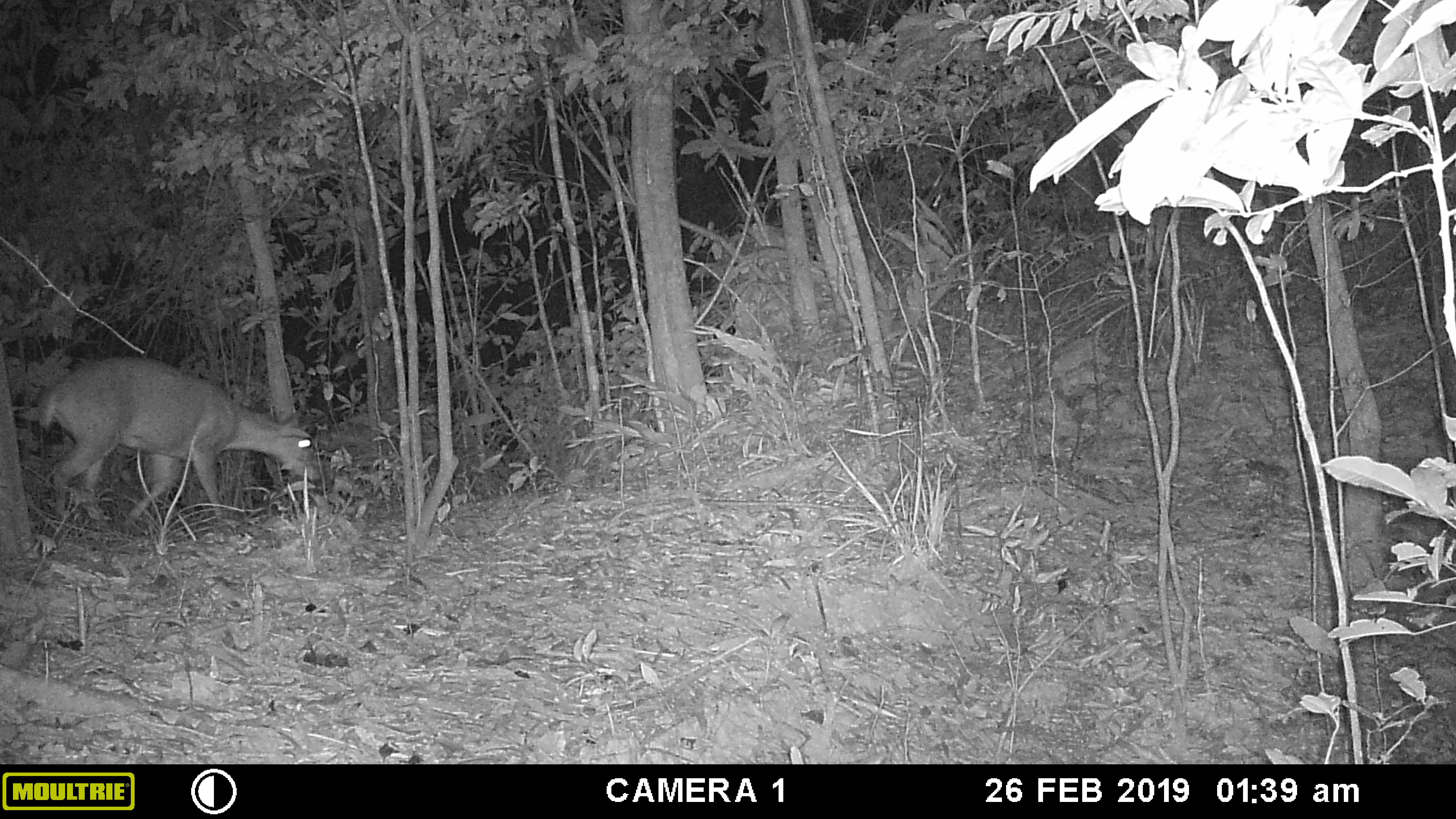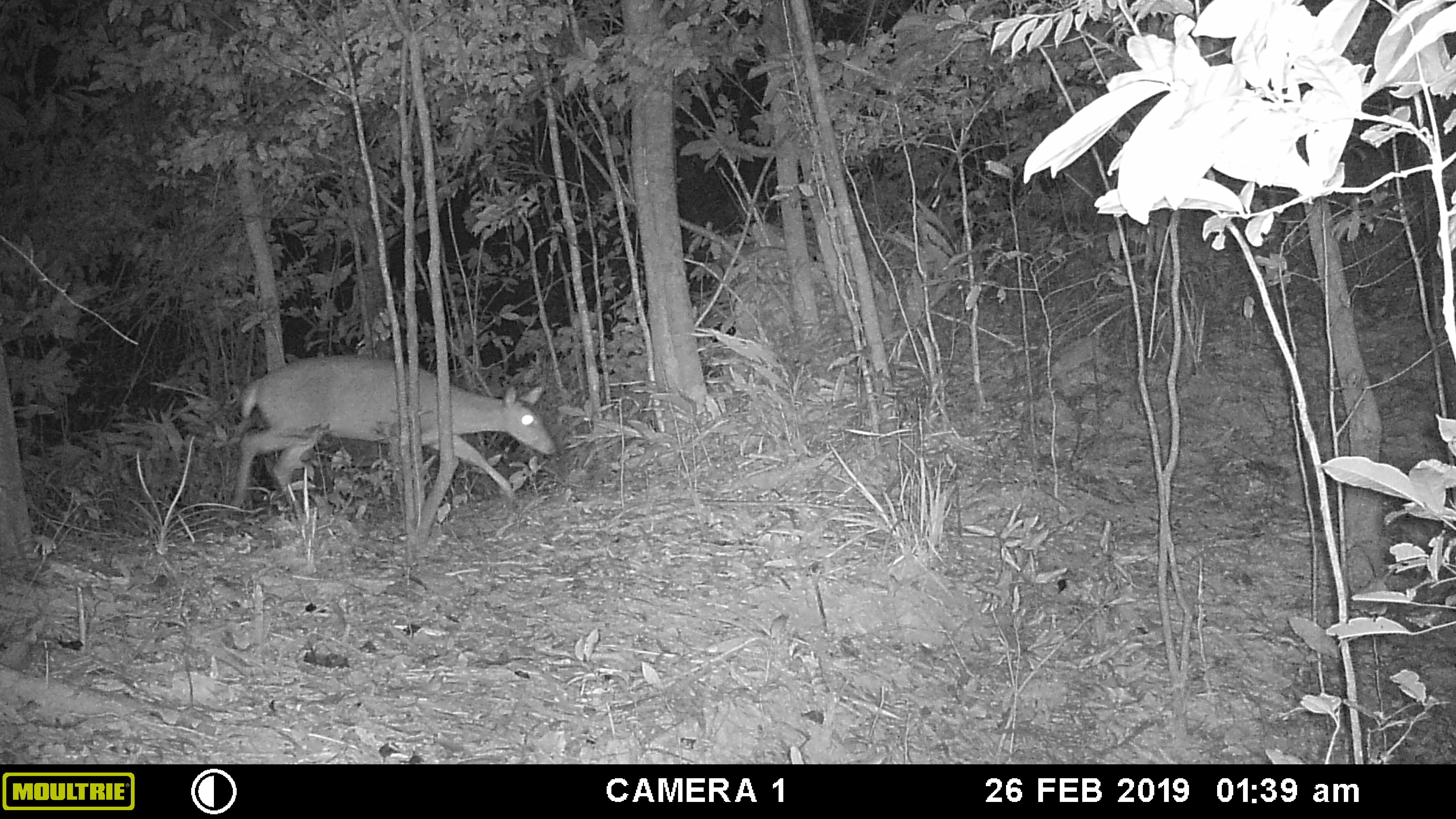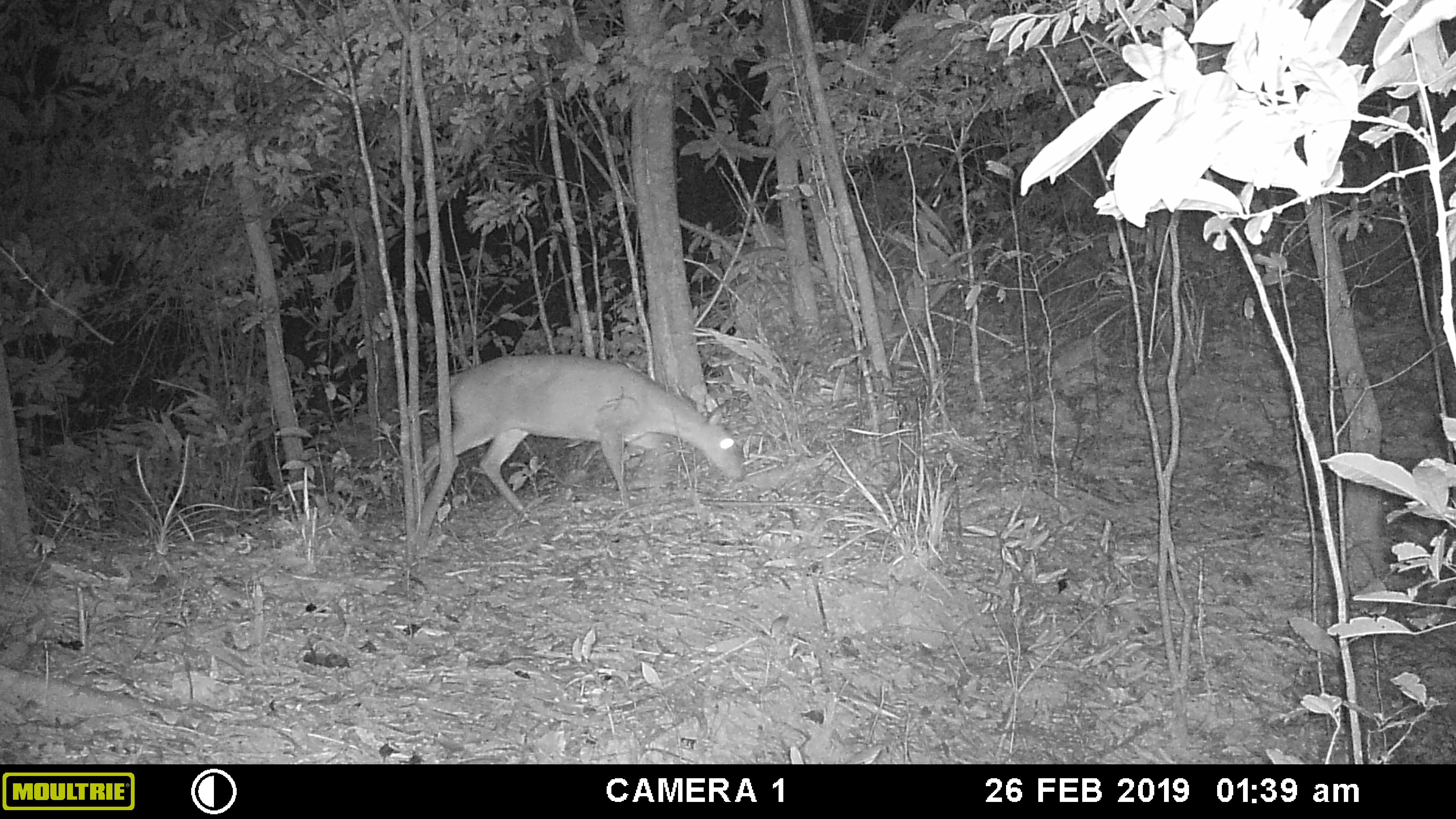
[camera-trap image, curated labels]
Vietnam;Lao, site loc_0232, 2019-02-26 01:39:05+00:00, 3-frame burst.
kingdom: Animalia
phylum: Chordata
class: Mammalia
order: Artiodactyla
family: Cervidae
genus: Muntiacus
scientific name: Muntiacus vuquangensis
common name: large-antlered muntjac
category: large antlered muntjac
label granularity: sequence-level